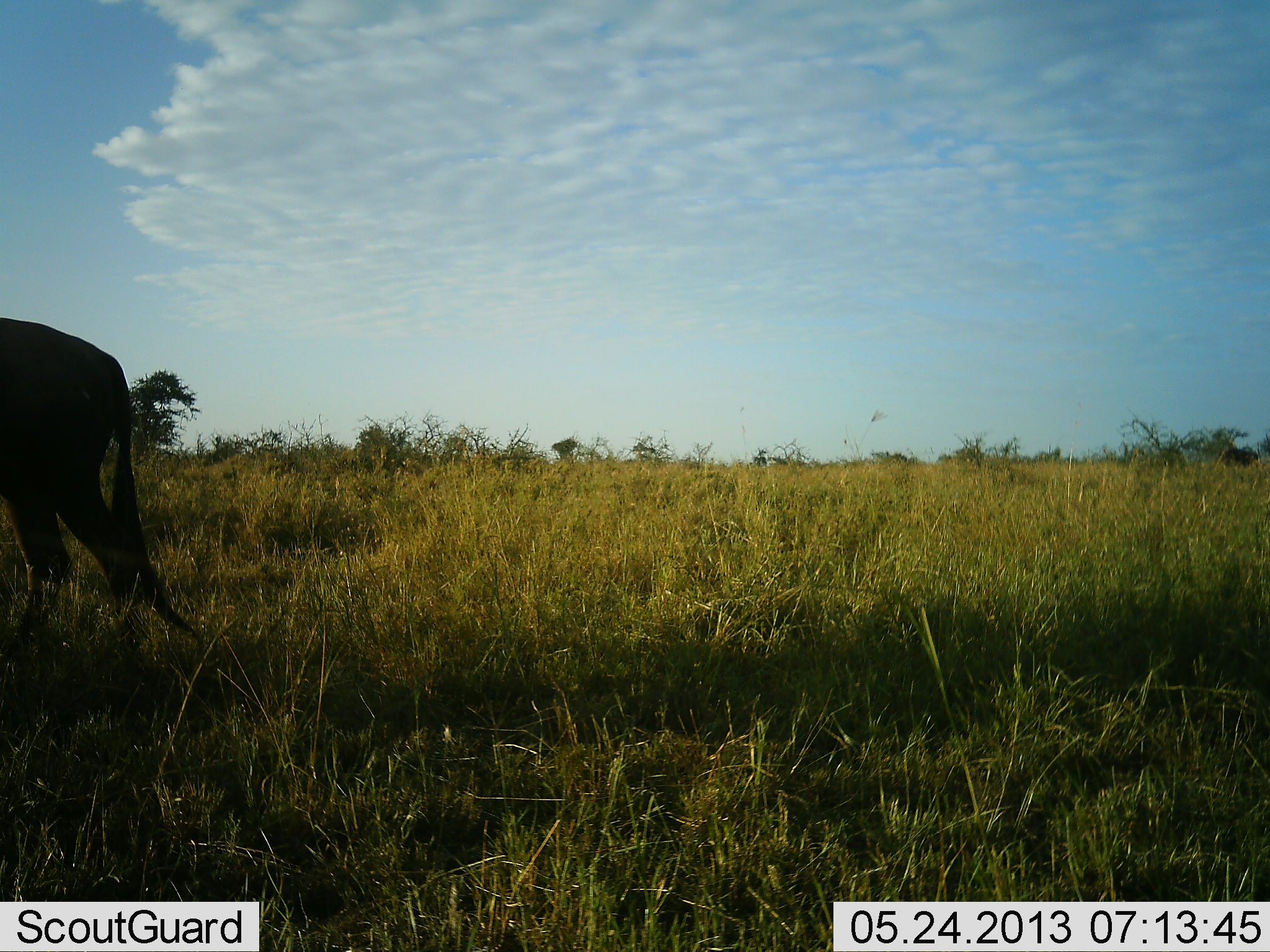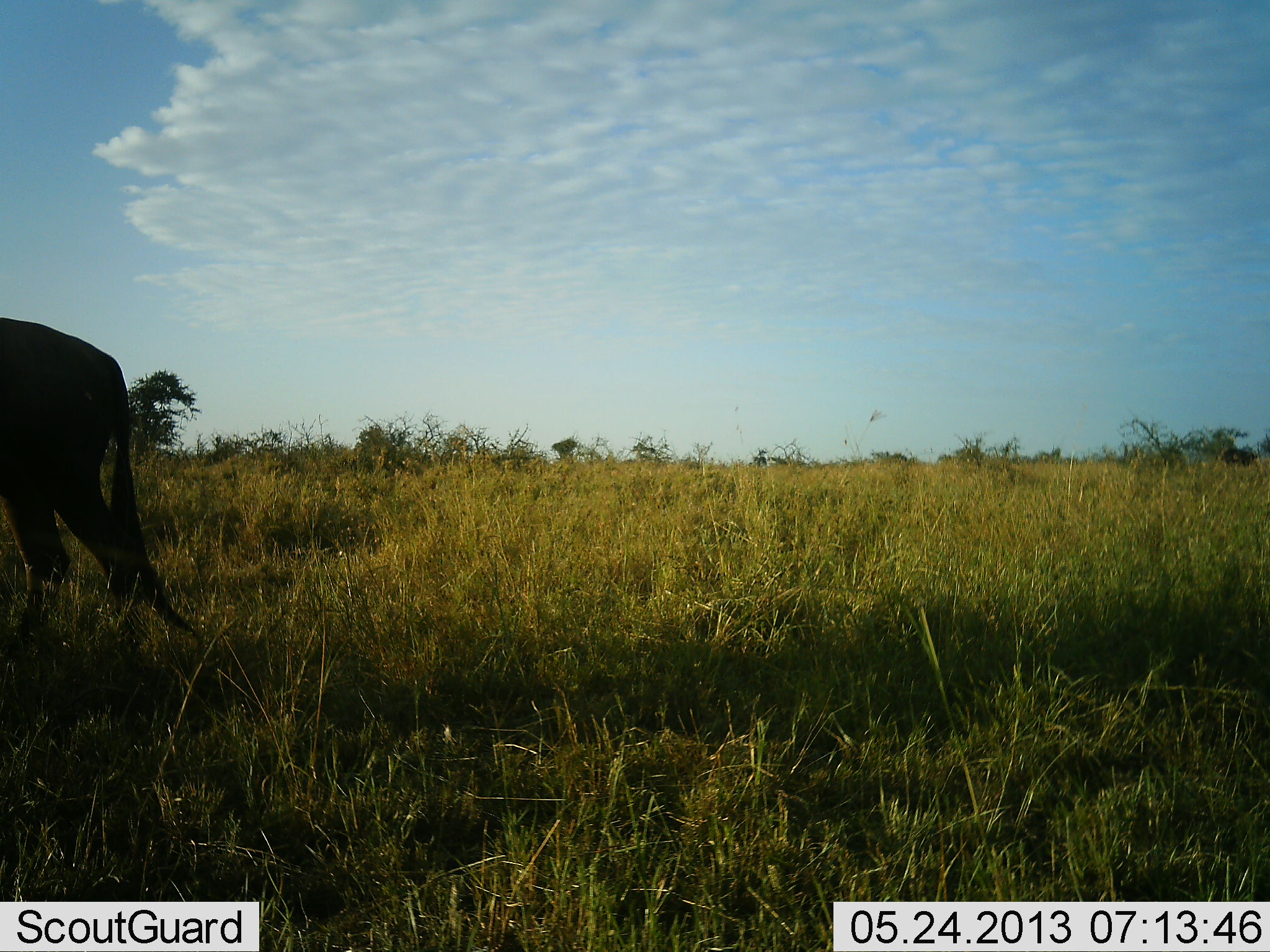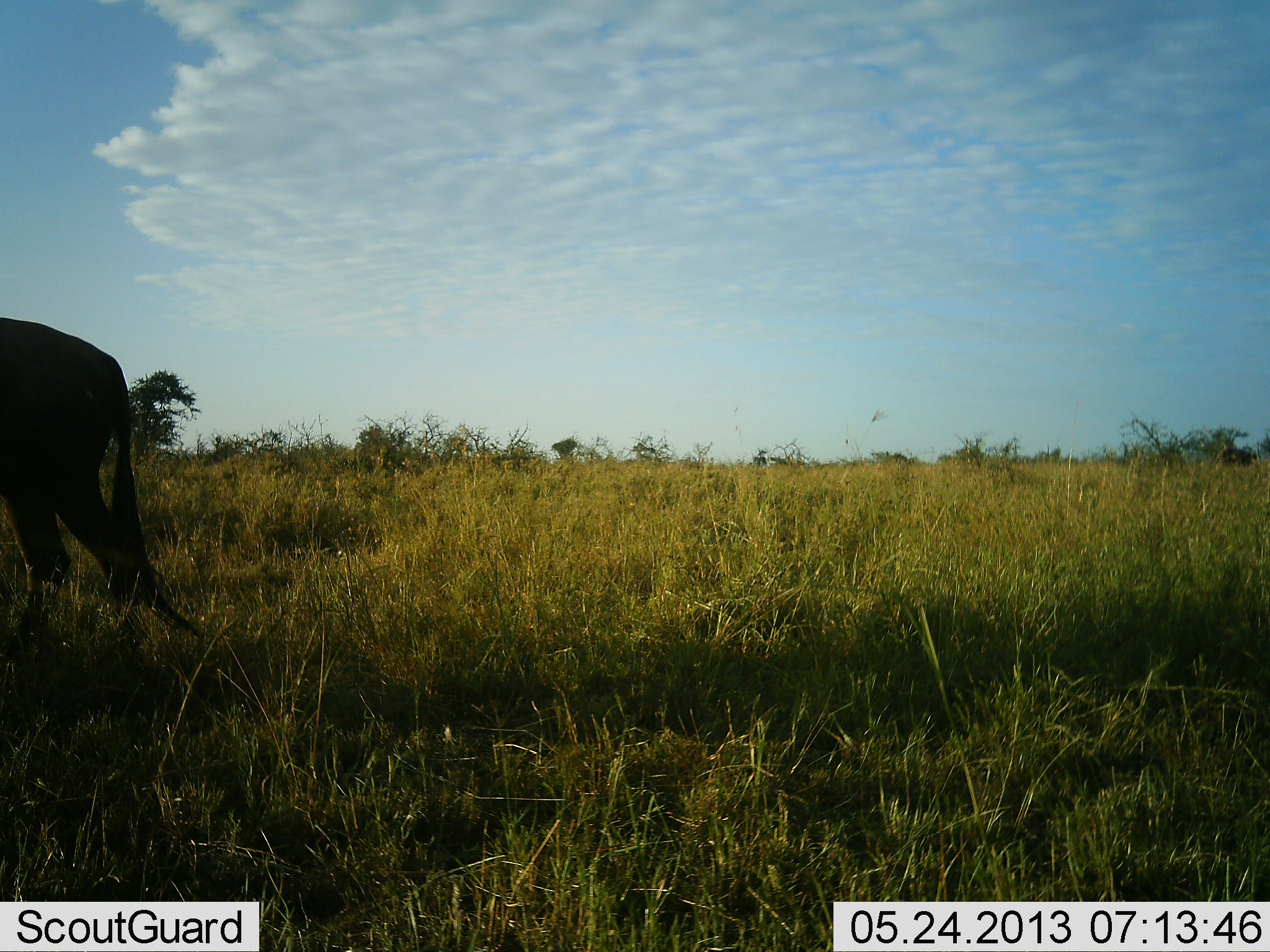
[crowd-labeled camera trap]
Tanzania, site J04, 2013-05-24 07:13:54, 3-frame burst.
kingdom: Animalia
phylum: Chordata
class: Mammalia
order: Artiodactyla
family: Bovidae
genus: Connochaetes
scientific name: Connochaetes taurinus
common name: blue wildebeest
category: wildebeest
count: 1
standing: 90%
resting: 0%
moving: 10%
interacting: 0%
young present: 0%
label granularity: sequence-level